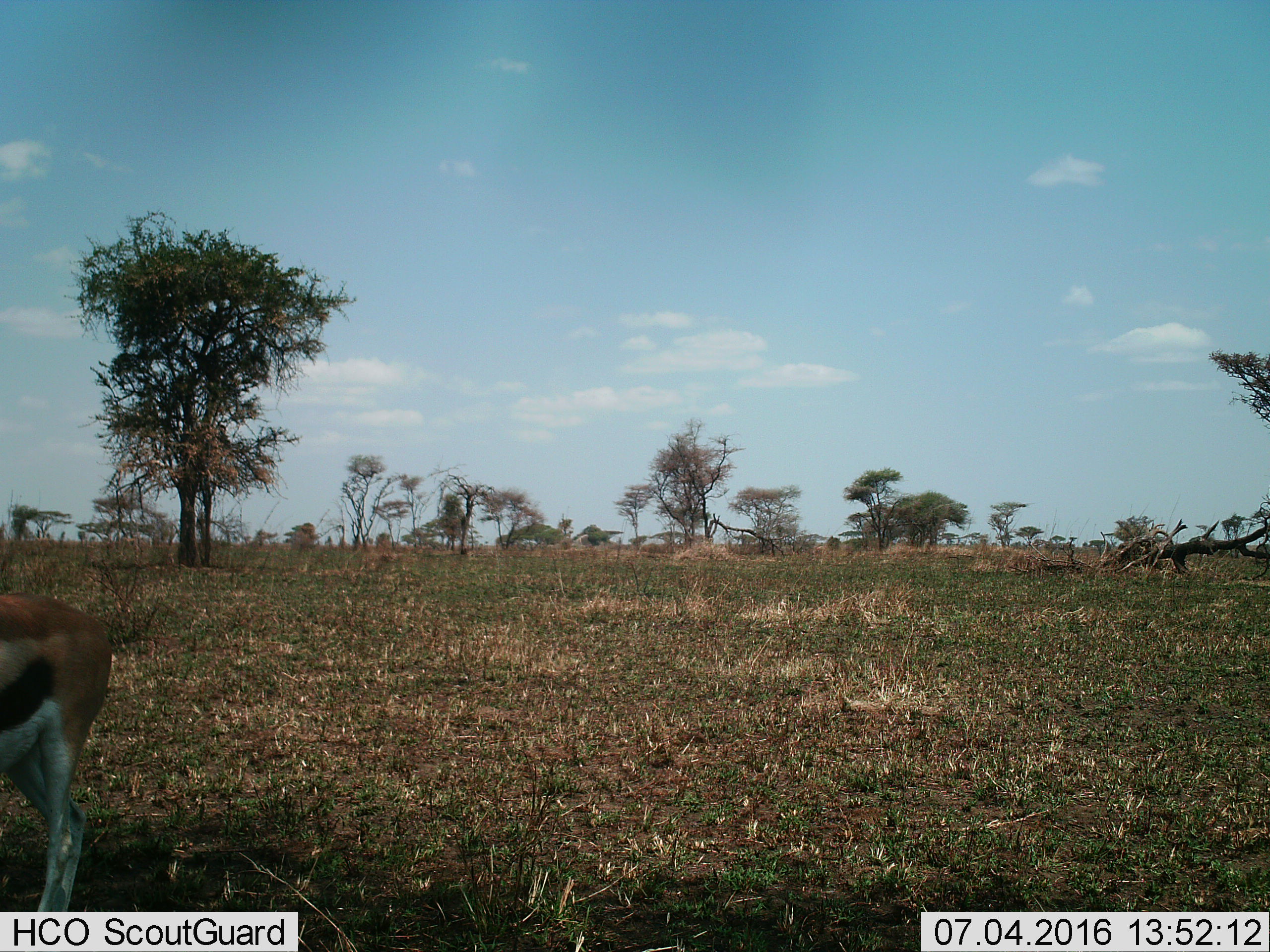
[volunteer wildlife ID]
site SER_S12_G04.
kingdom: Animalia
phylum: Chordata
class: Mammalia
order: Artiodactyla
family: Bovidae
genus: Eudorcas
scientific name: Eudorcas thomsonii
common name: thomson's gazelle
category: gazellethomsons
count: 1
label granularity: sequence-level